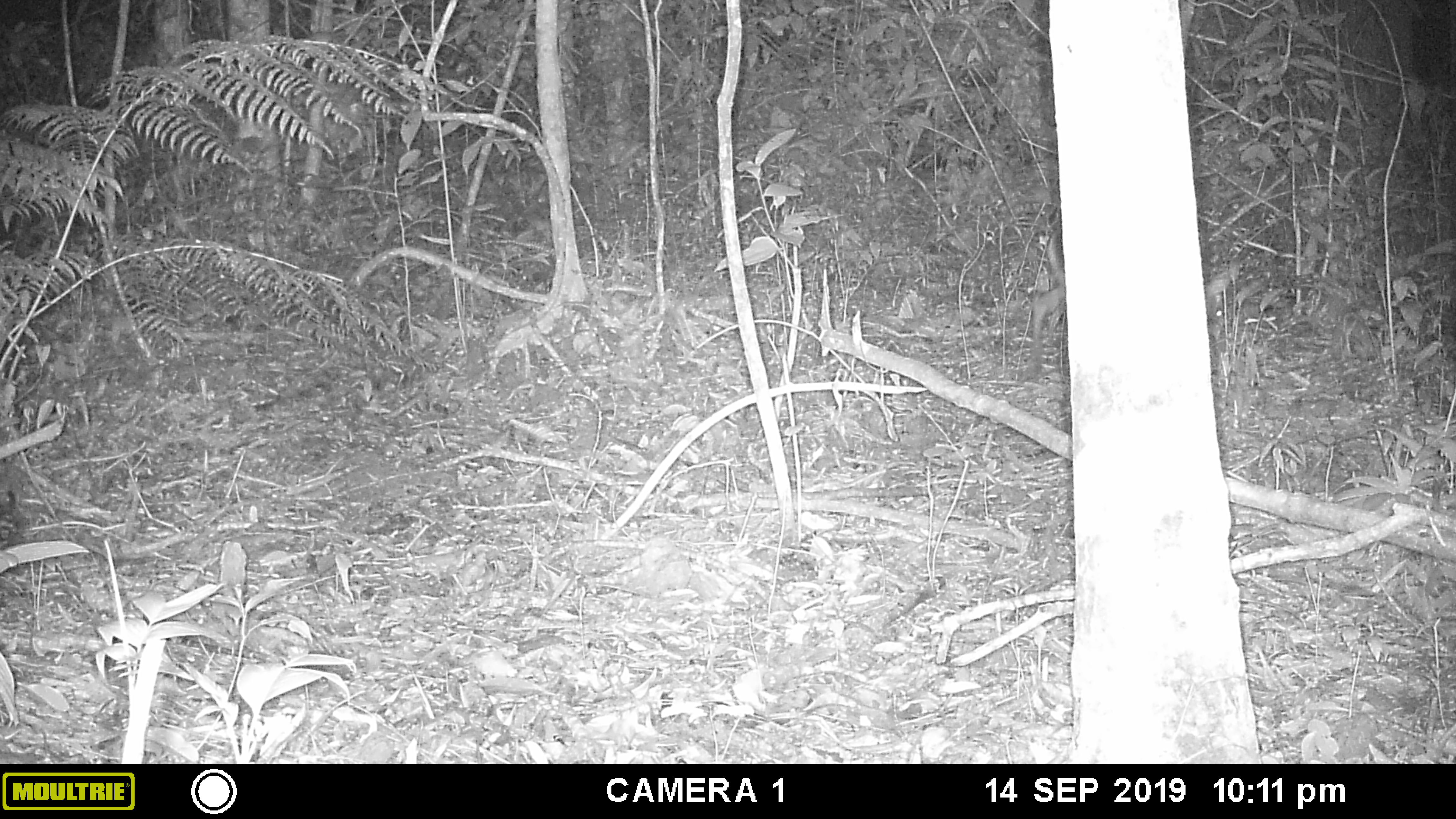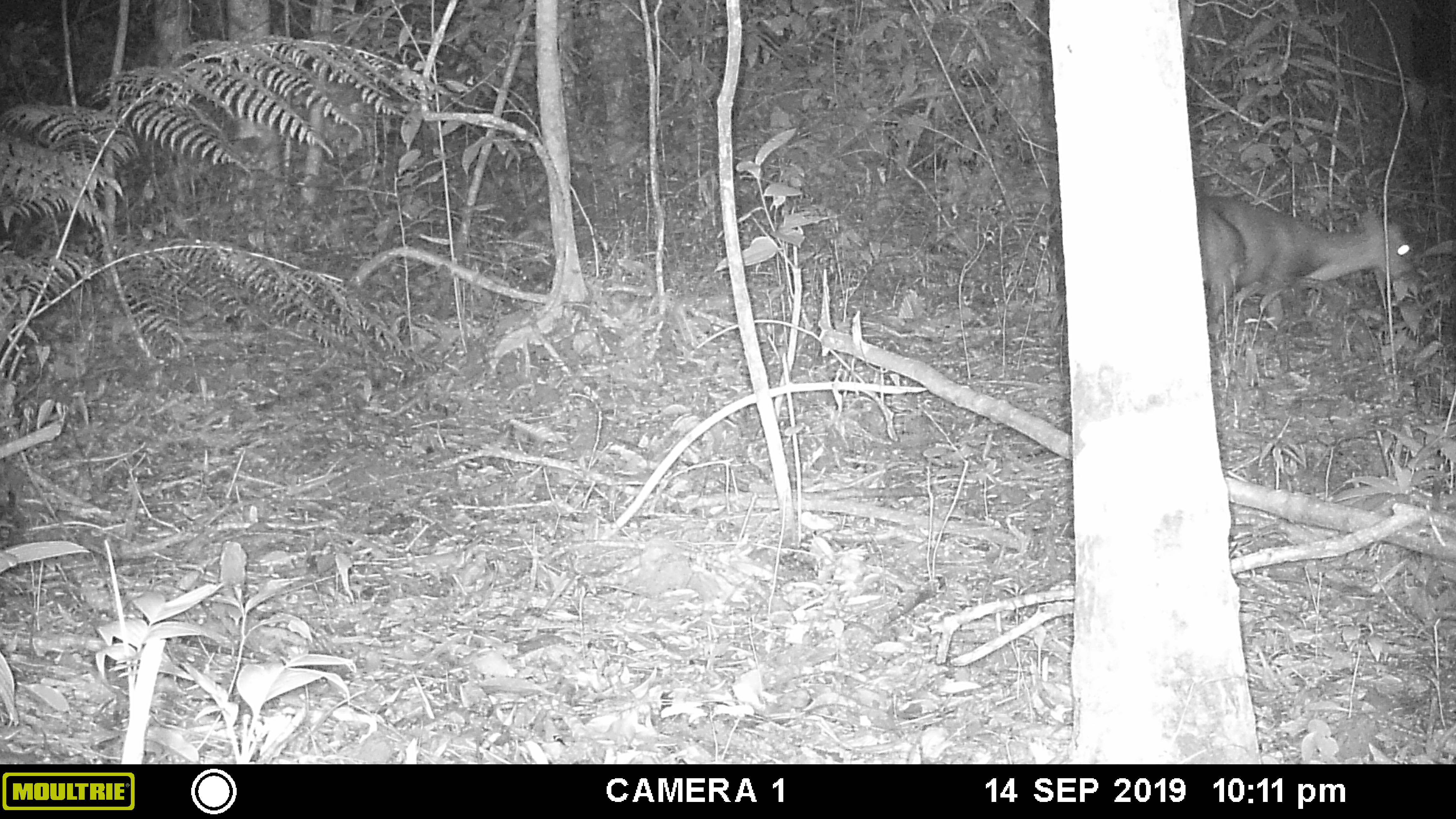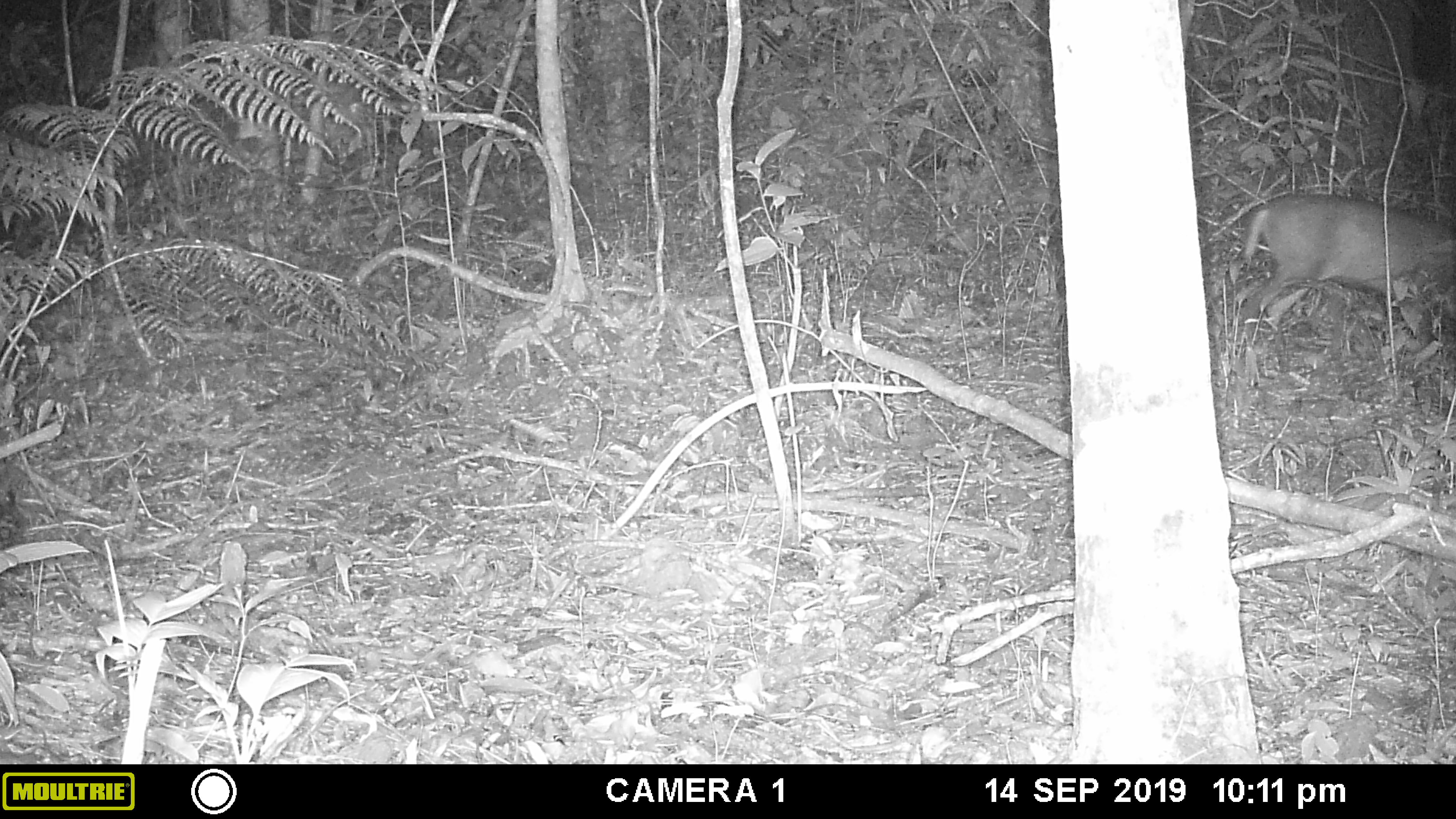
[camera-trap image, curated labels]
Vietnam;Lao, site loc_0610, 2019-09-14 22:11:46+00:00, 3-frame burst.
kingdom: Animalia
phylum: Chordata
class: Mammalia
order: Artiodactyla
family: Cervidae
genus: Muntiacus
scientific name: Muntiacus rooseveltorum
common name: roosevelt's muntjac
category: roosevelts muntjac group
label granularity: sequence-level